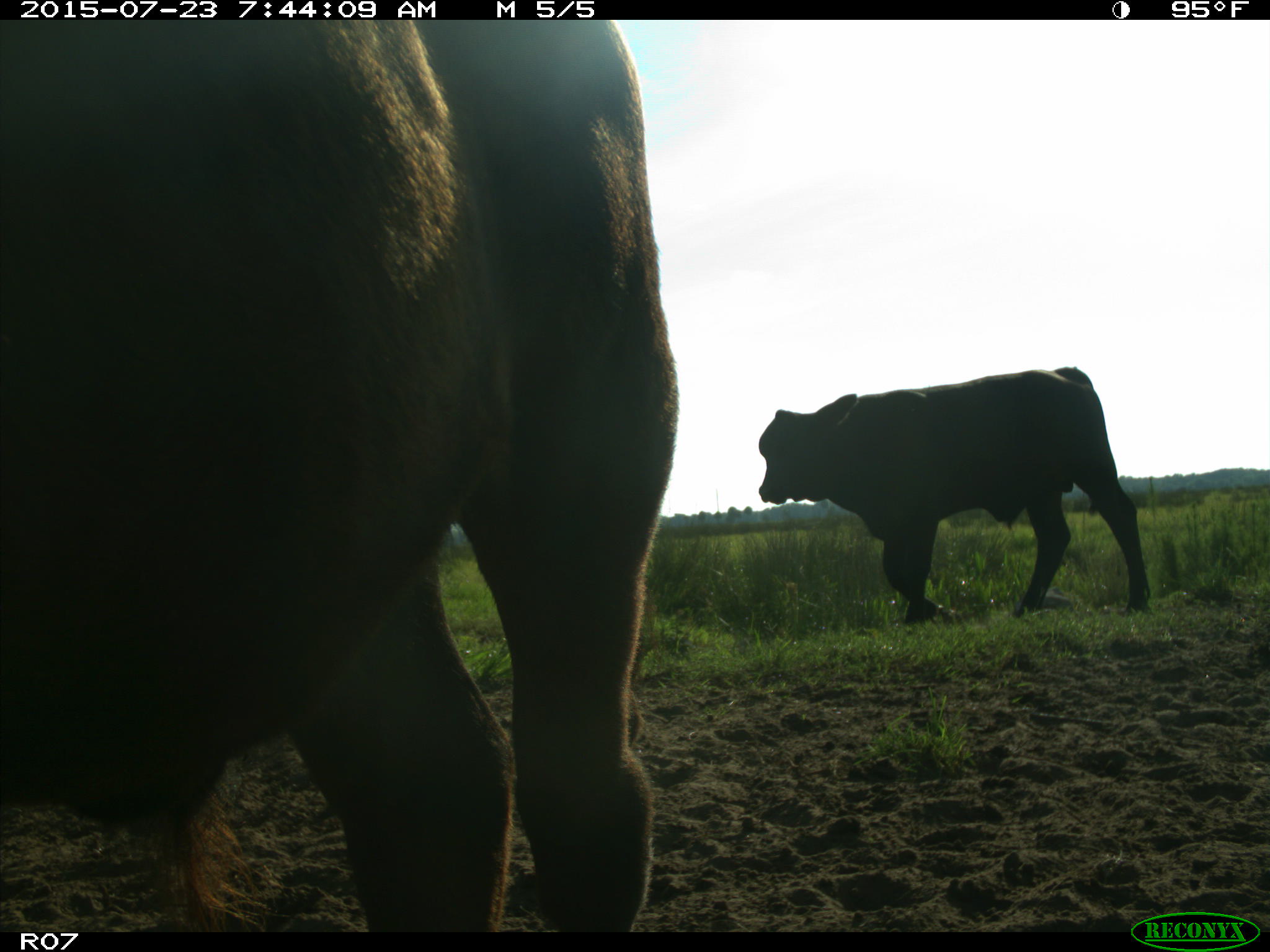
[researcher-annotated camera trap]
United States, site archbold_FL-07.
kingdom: Animalia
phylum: Chordata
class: Mammalia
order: Artiodactyla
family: Bovidae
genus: Bos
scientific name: Bos taurus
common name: domestic cow